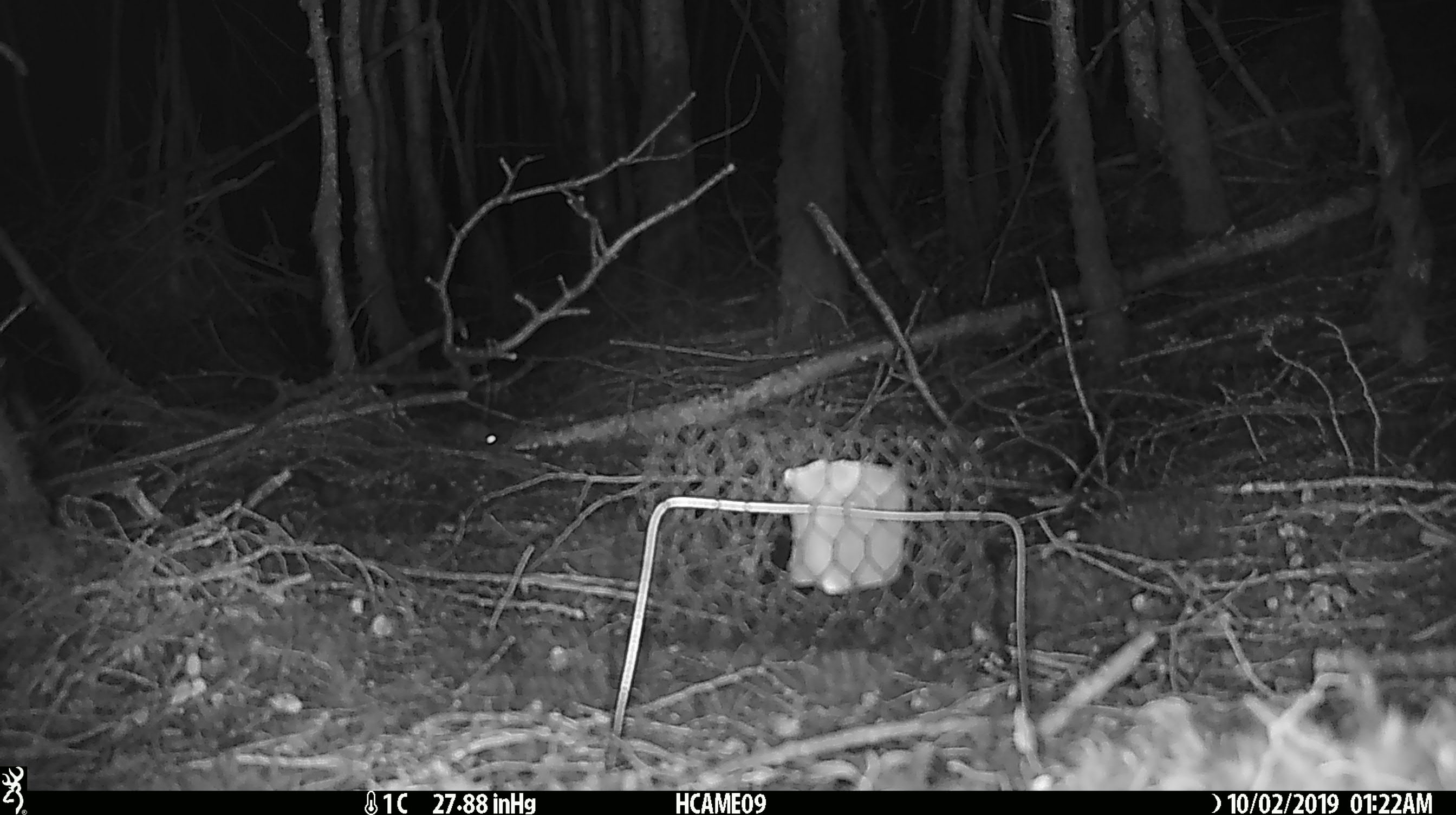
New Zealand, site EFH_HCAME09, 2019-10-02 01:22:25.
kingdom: Animalia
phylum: Chordata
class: Mammalia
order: Rodentia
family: Muridae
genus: Mus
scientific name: Mus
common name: mouse